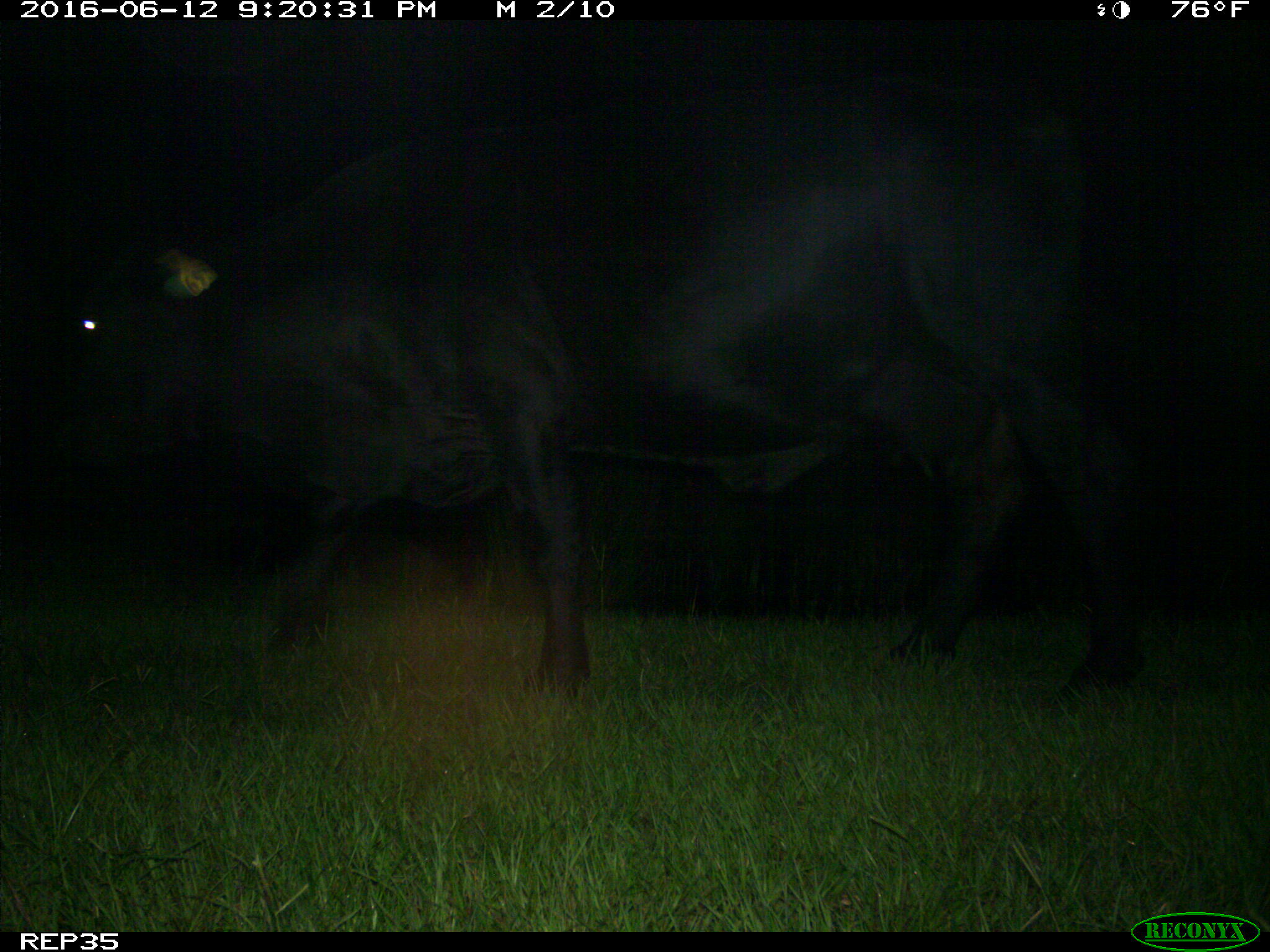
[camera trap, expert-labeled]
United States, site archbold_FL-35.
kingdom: Animalia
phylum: Chordata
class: Mammalia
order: Artiodactyla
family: Bovidae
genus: Bos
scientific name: Bos taurus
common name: domestic cow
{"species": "Bos taurus (domestic cow)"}